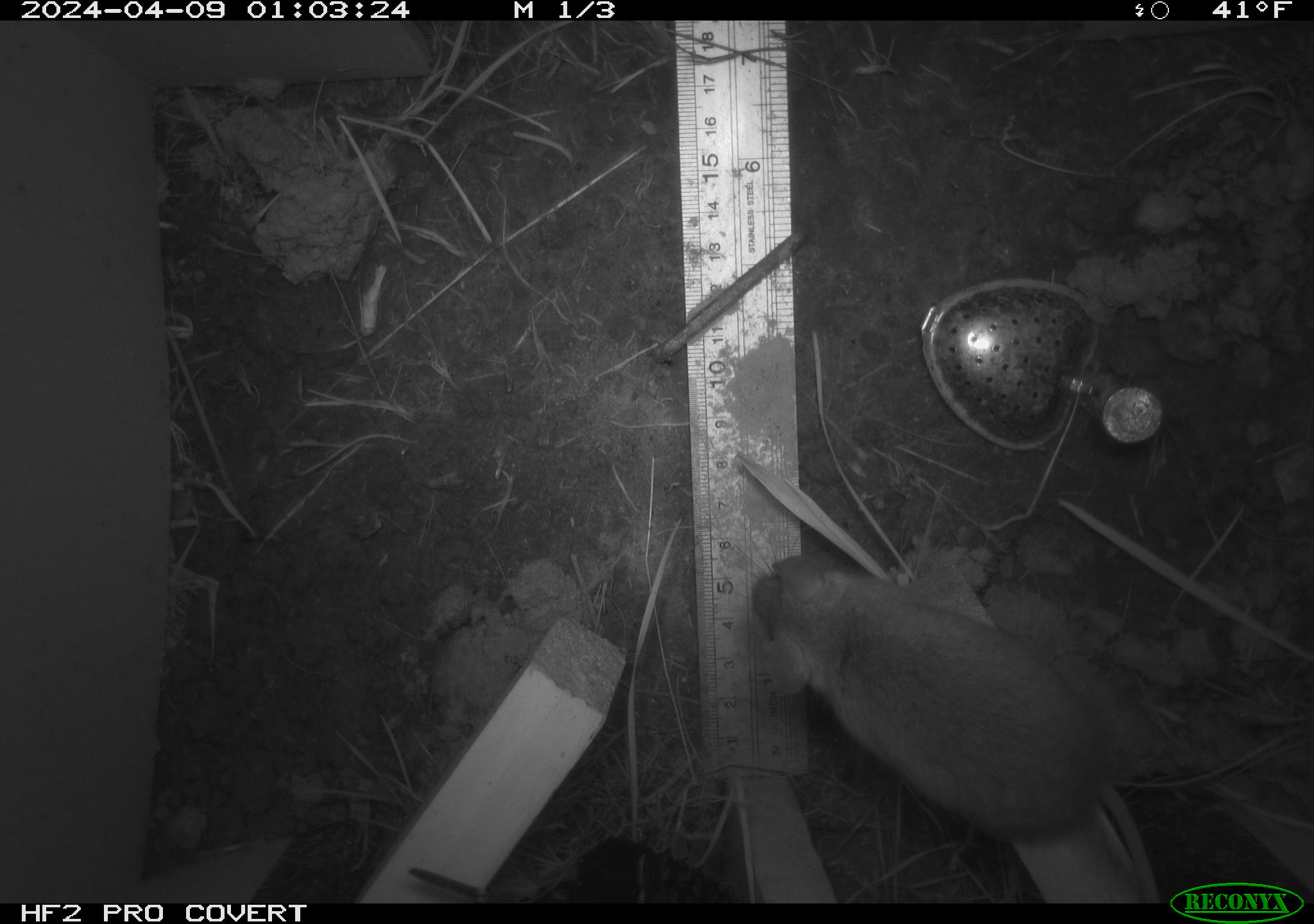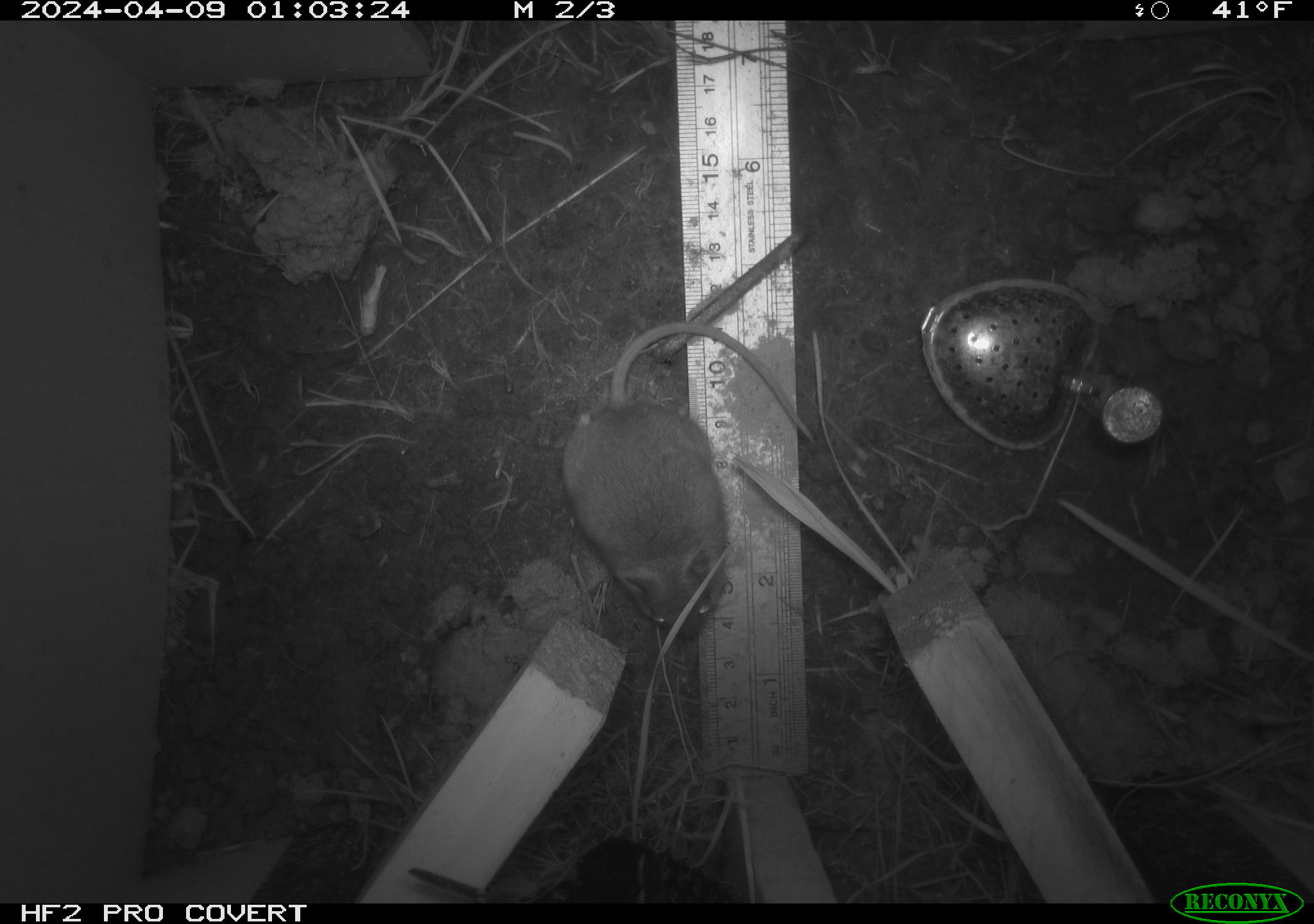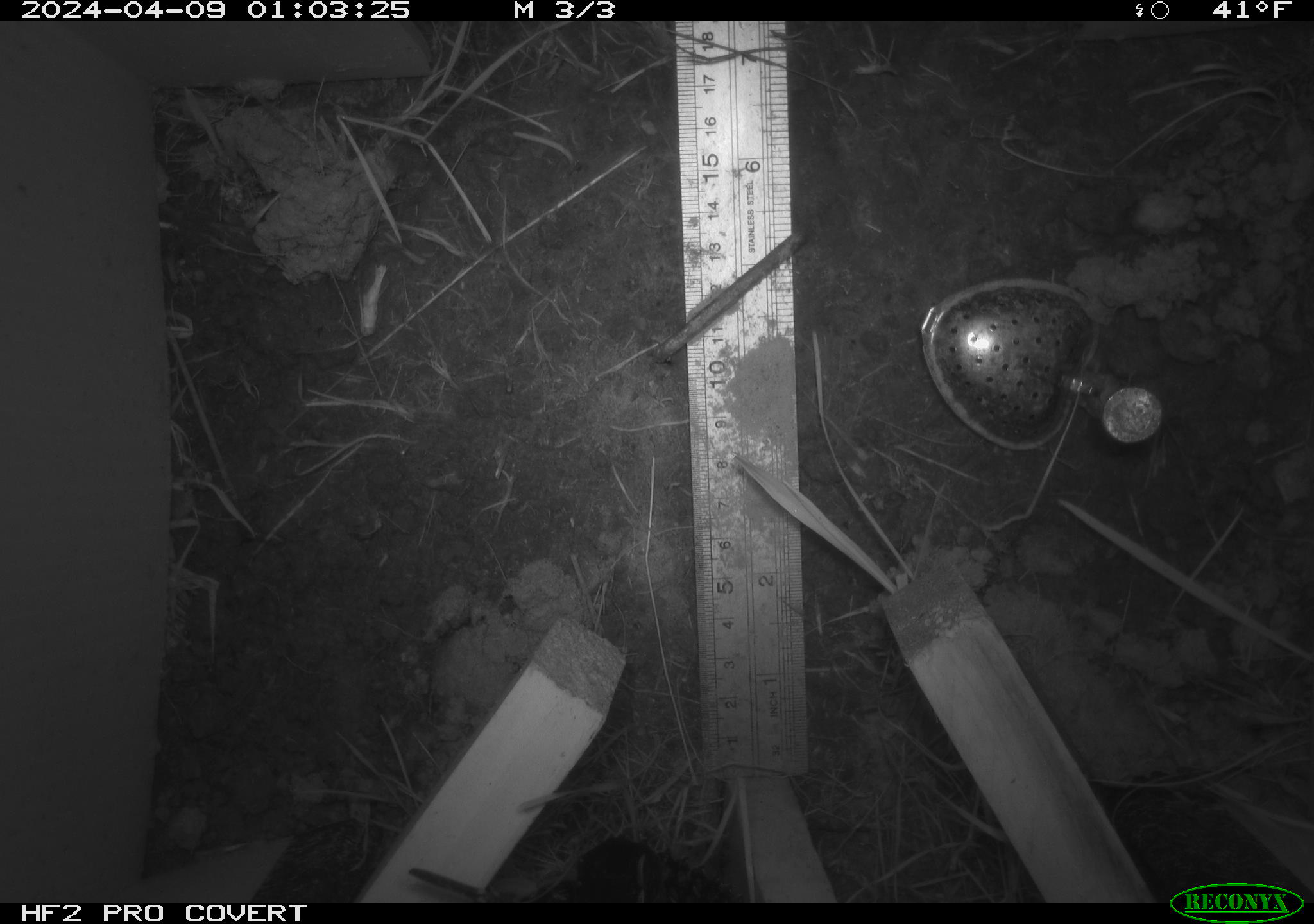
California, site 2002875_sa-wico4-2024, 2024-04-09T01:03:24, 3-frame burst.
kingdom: Animalia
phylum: Chordata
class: Mammalia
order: Rodentia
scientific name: Rodentia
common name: rodent